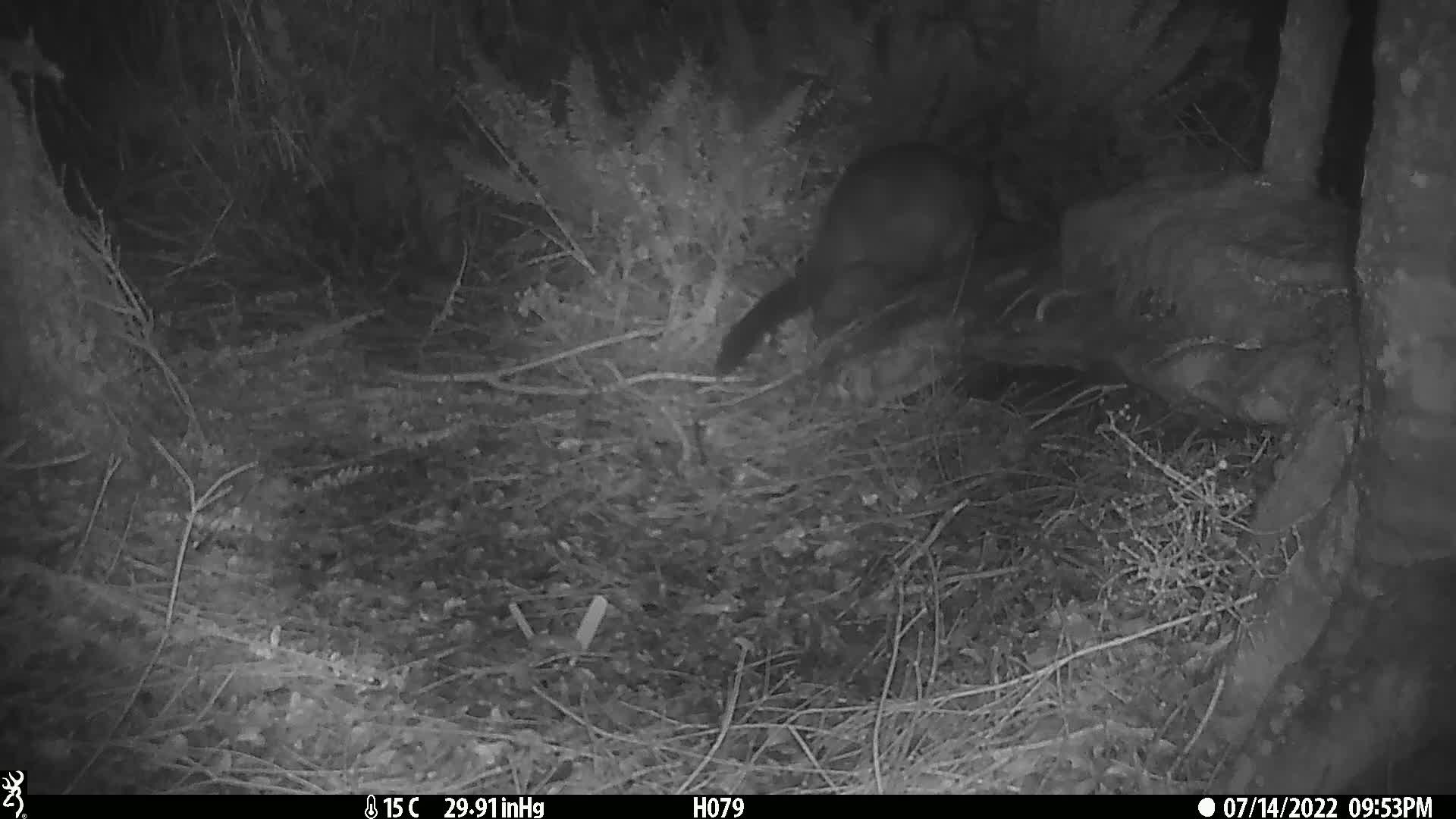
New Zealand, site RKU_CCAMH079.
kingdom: Animalia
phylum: Chordata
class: Mammalia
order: Diprotodontia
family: Phalangeridae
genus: Trichosurus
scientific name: Trichosurus vulpecula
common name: common brushtail possum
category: possum